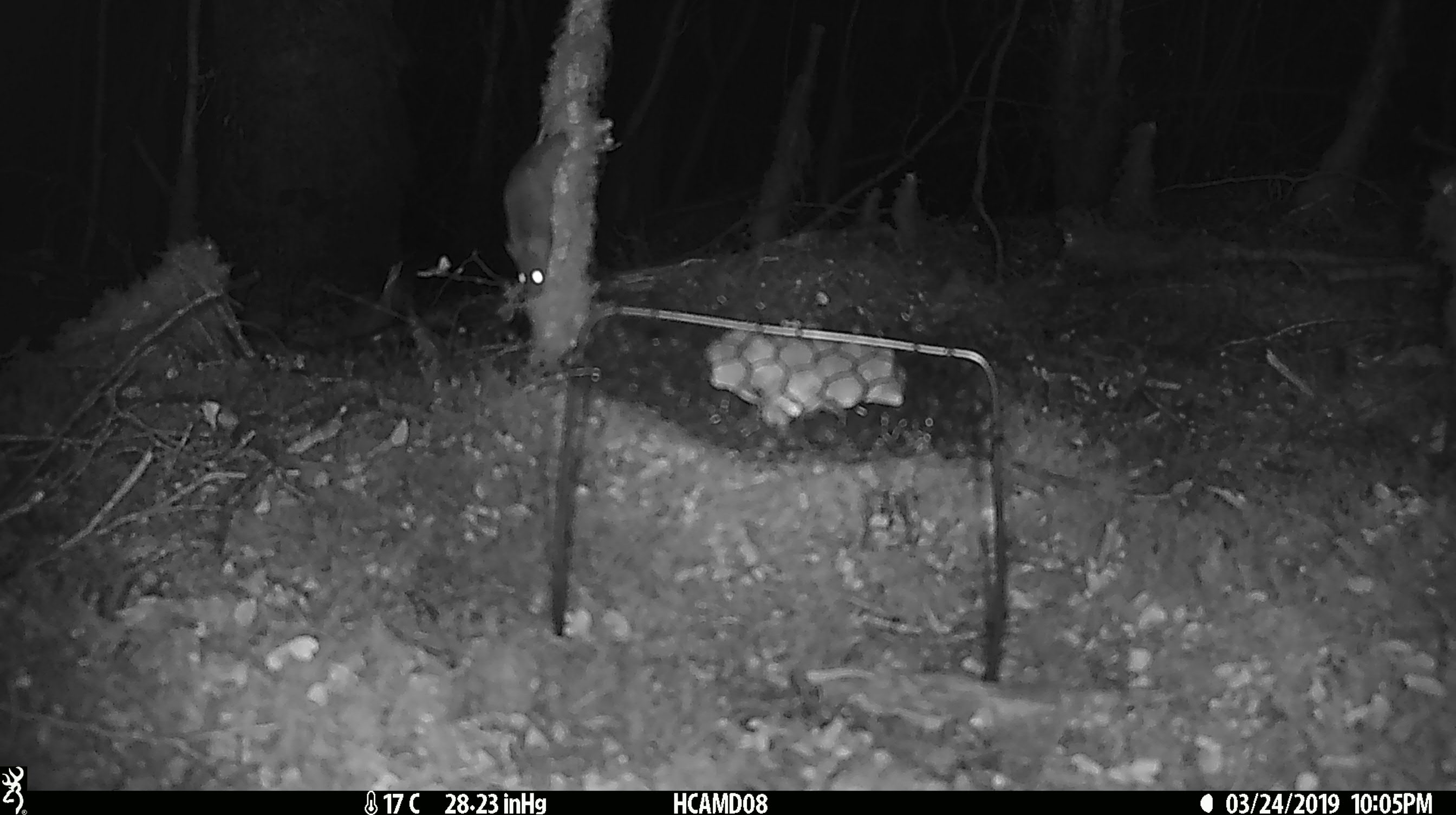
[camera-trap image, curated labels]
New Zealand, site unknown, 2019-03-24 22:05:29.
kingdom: Animalia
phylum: Chordata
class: Mammalia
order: Rodentia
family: Muridae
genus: Mus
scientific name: Mus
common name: mouse